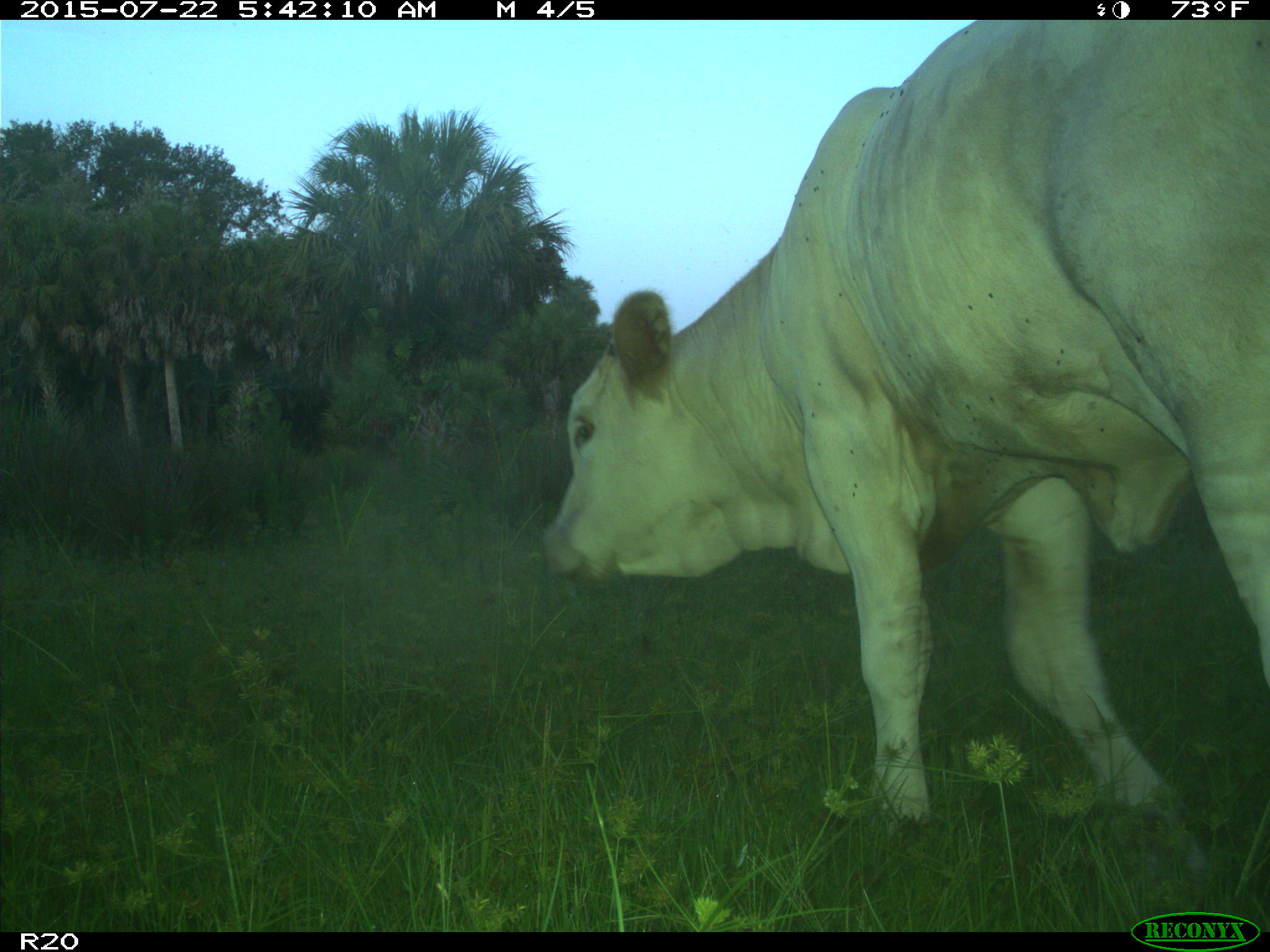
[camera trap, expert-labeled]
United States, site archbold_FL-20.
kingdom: Animalia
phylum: Chordata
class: Mammalia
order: Artiodactyla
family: Bovidae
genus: Bos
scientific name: Bos taurus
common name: domestic cow